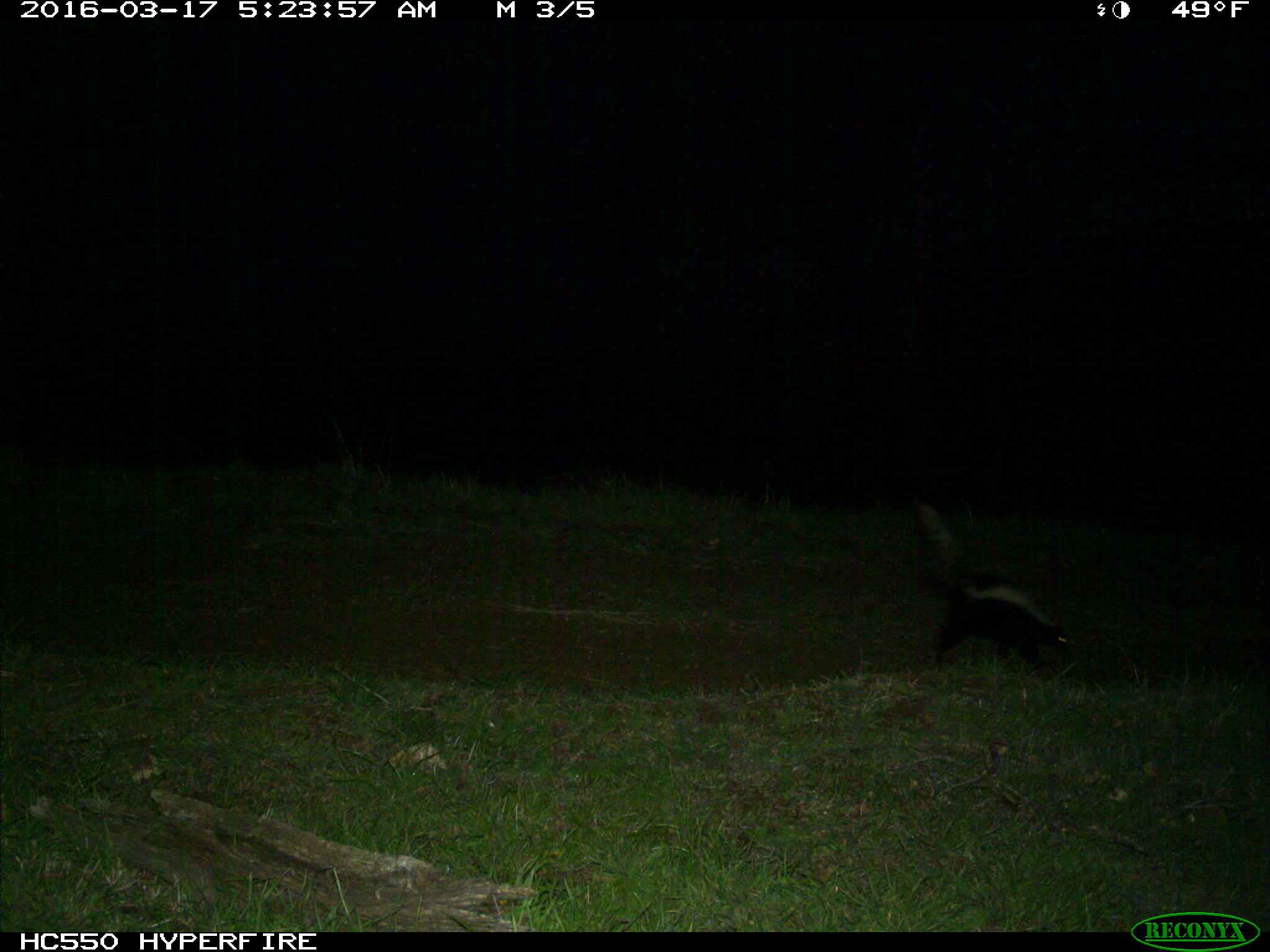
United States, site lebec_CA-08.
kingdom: Animalia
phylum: Chordata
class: Mammalia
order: Carnivora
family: Mephitidae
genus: Mephitis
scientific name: Mephitis mephitis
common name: striped skunk